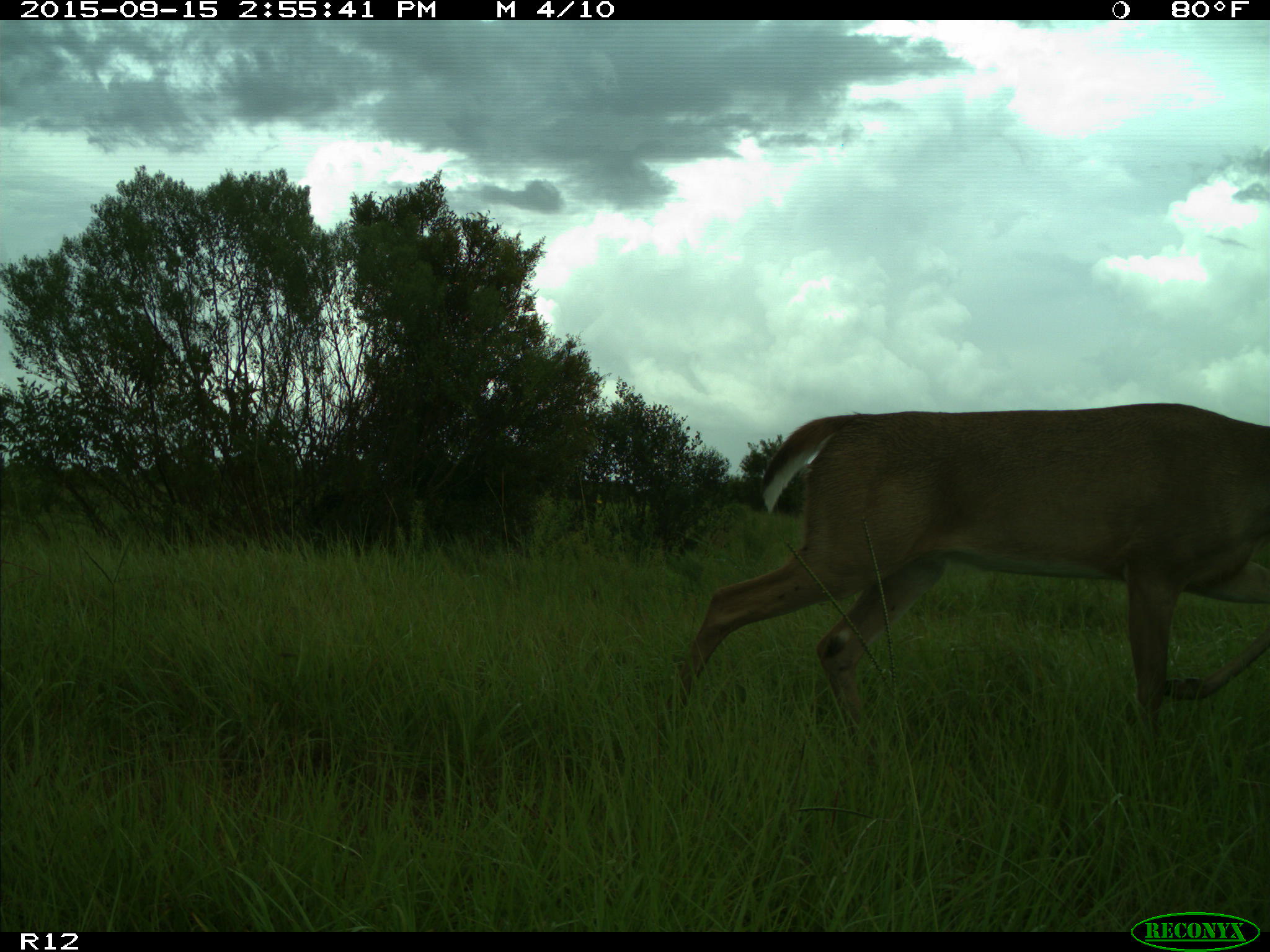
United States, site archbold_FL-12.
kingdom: Animalia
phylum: Chordata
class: Mammalia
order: Artiodactyla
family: Cervidae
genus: Odocoileus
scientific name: Odocoileus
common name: deer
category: unidentified deer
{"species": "unidentified deer (deer) (Odocoileus)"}